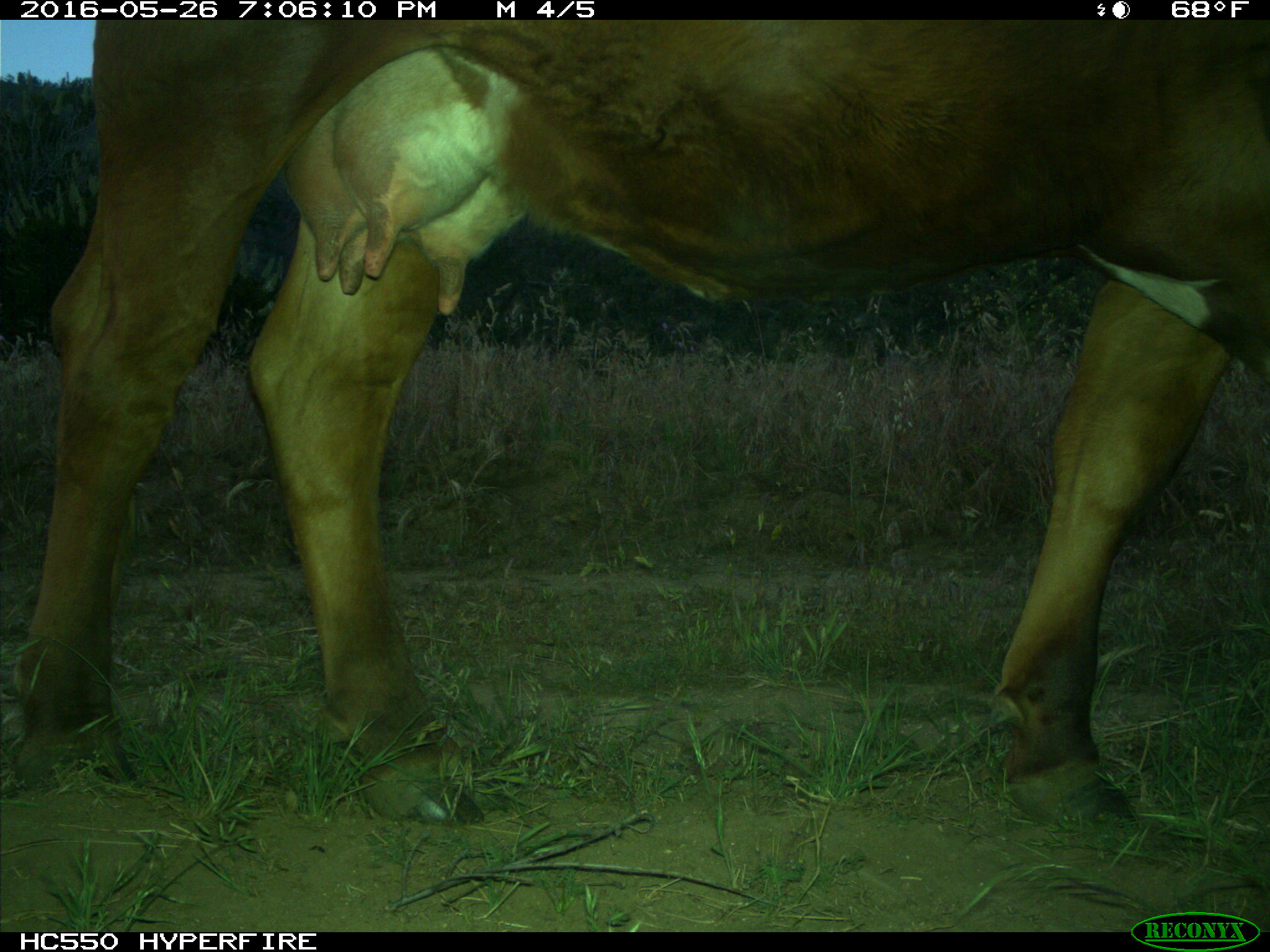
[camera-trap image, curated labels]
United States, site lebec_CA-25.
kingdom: Animalia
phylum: Chordata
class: Mammalia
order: Artiodactyla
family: Bovidae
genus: Bos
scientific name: Bos taurus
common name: domestic cow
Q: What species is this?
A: Bos taurus (domestic cow).